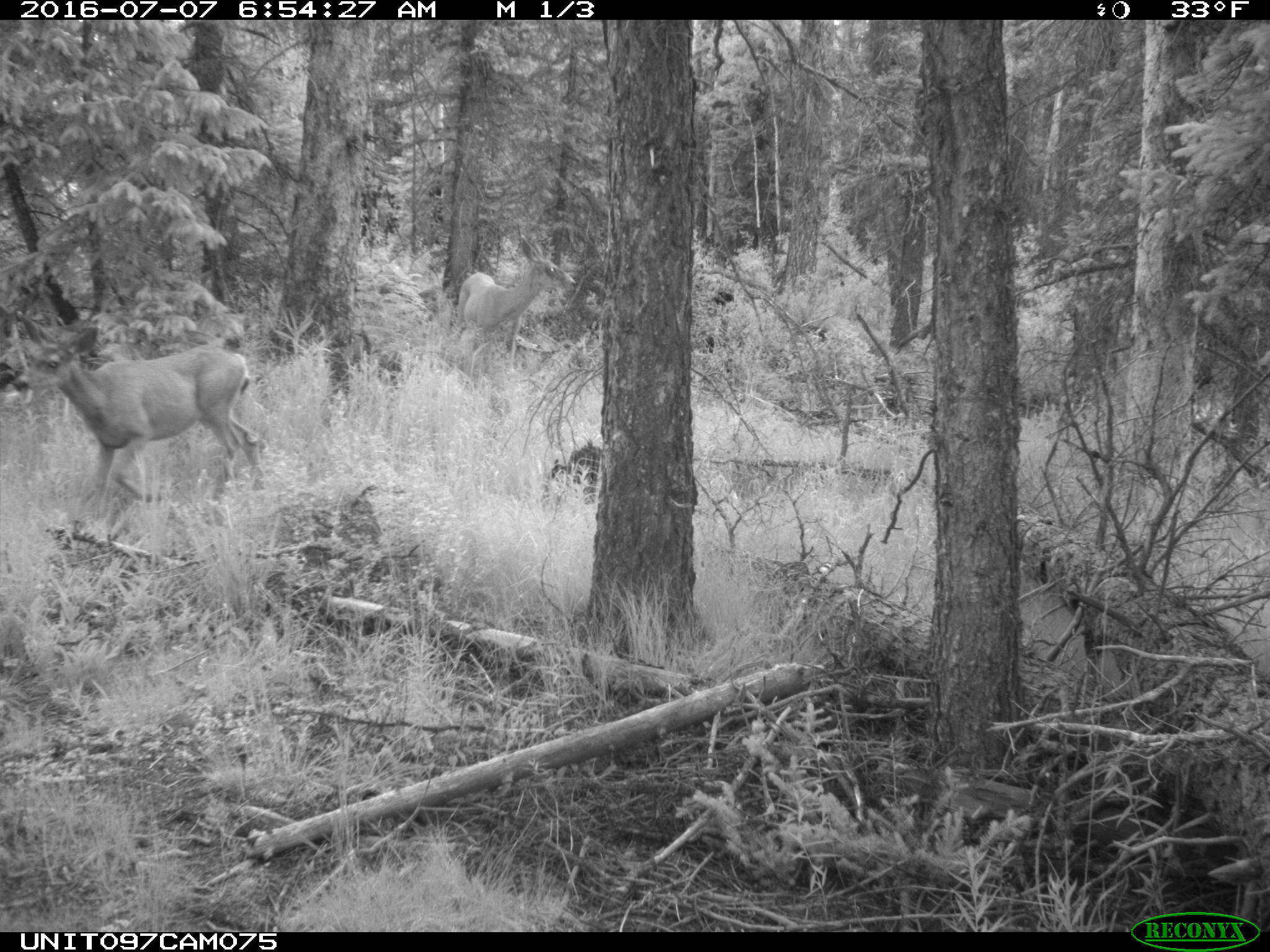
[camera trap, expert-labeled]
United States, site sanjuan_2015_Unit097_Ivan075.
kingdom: Animalia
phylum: Chordata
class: Mammalia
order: Artiodactyla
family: Cervidae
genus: Odocoileus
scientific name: Odocoileus hemionus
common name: mule deer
Odocoileus hemionus (mule deer).